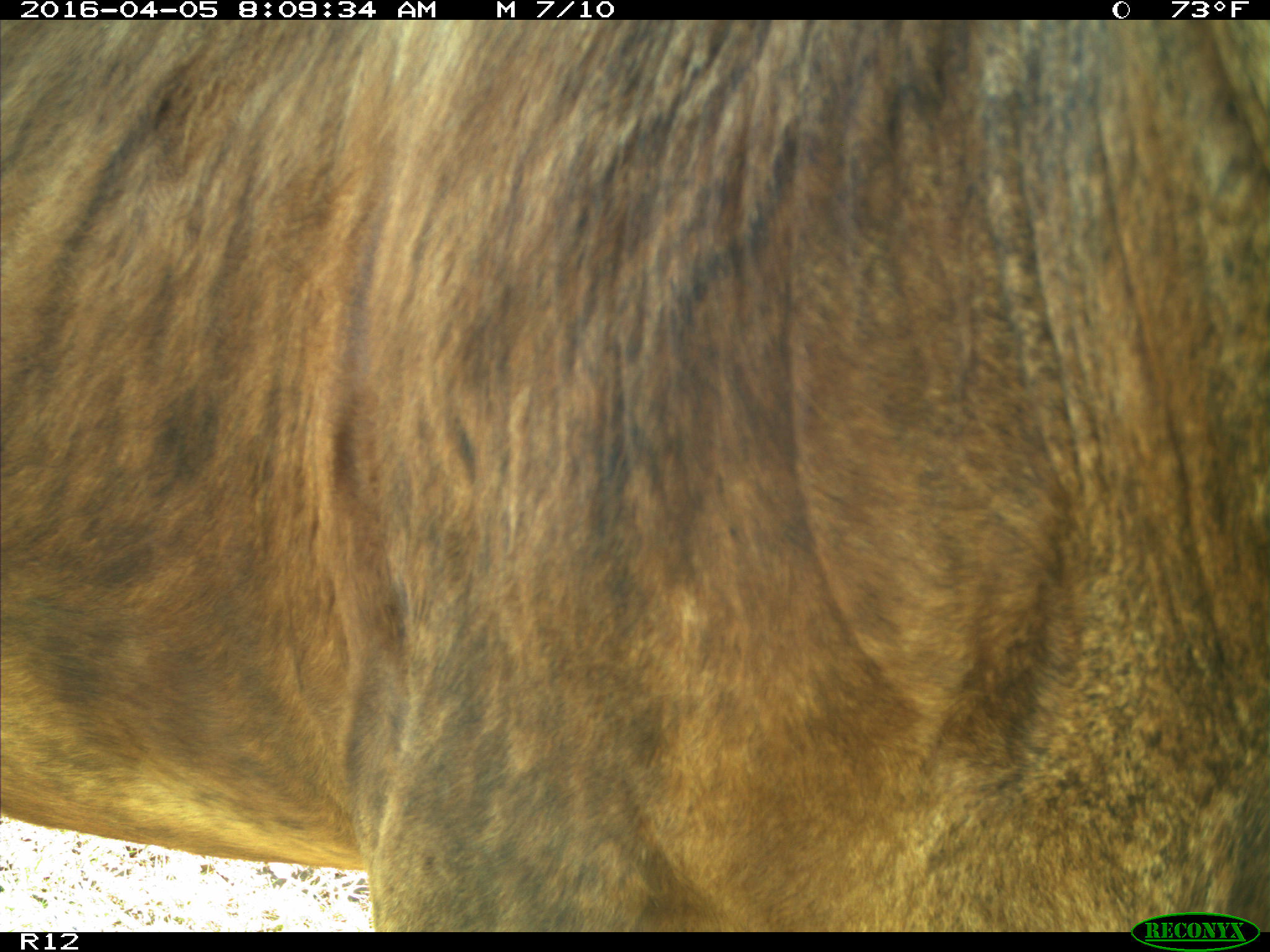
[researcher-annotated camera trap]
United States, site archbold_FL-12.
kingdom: Animalia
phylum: Chordata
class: Mammalia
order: Artiodactyla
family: Bovidae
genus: Bos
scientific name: Bos taurus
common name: domestic cow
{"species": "Bos taurus (domestic cow)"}